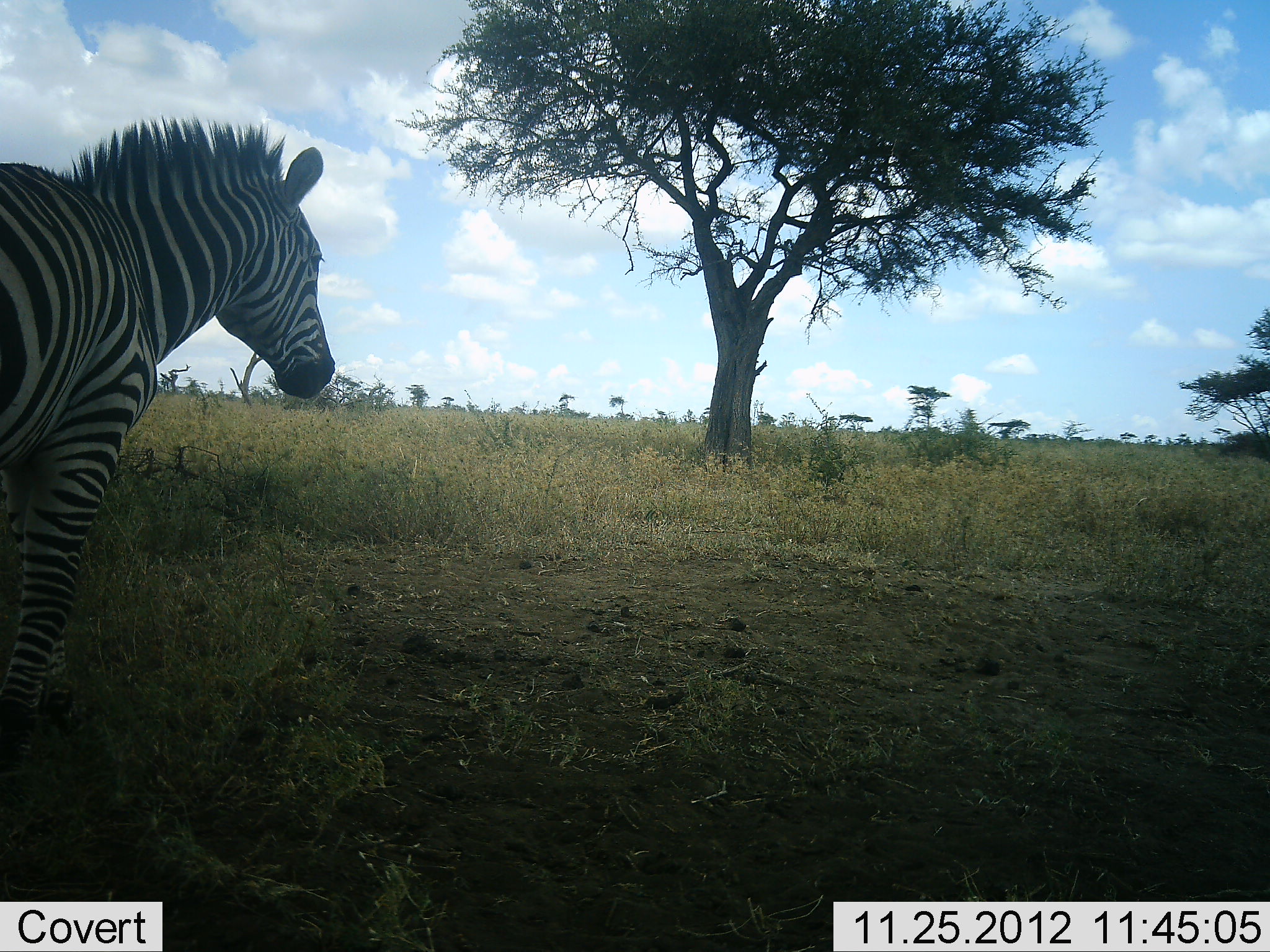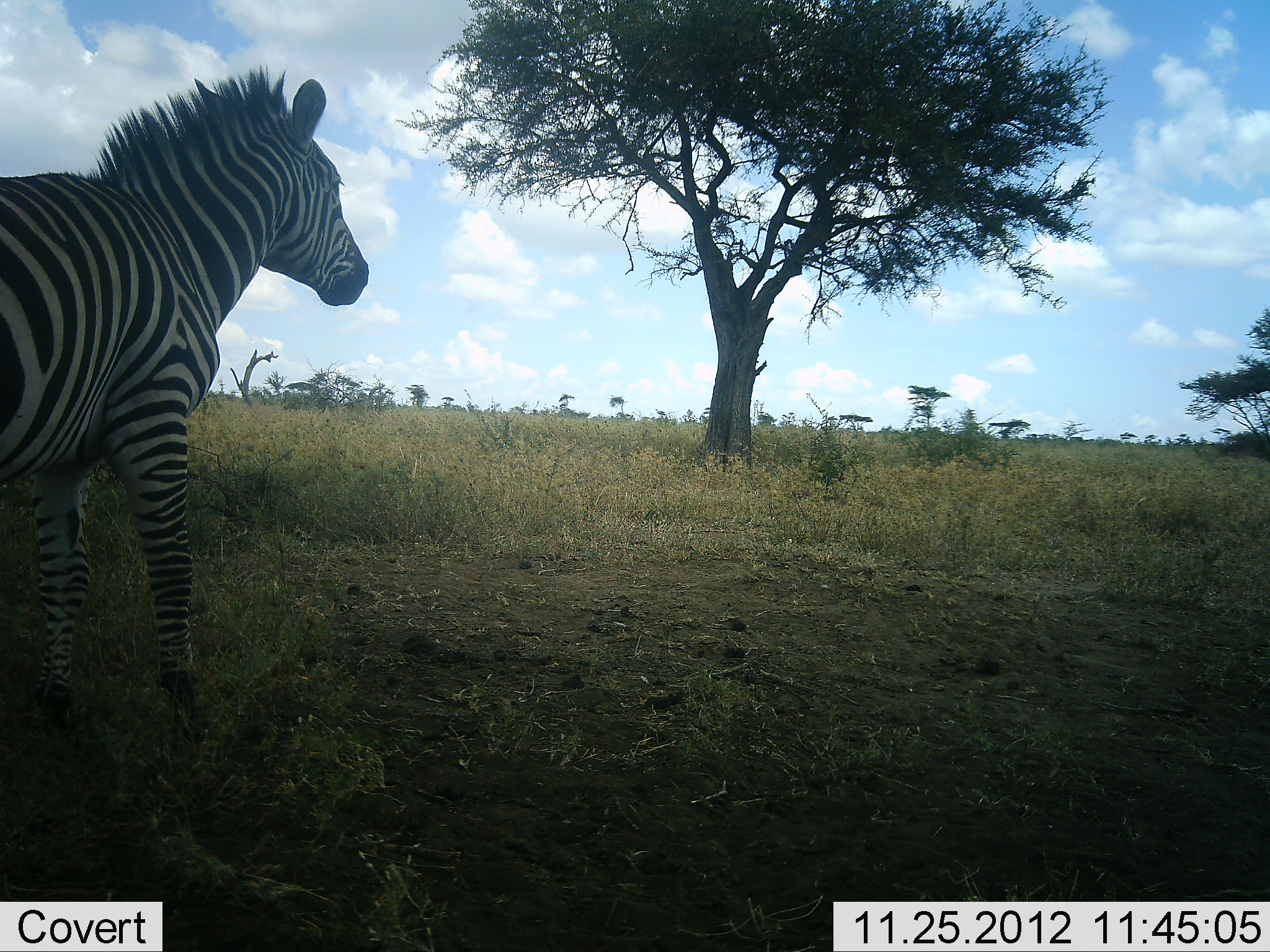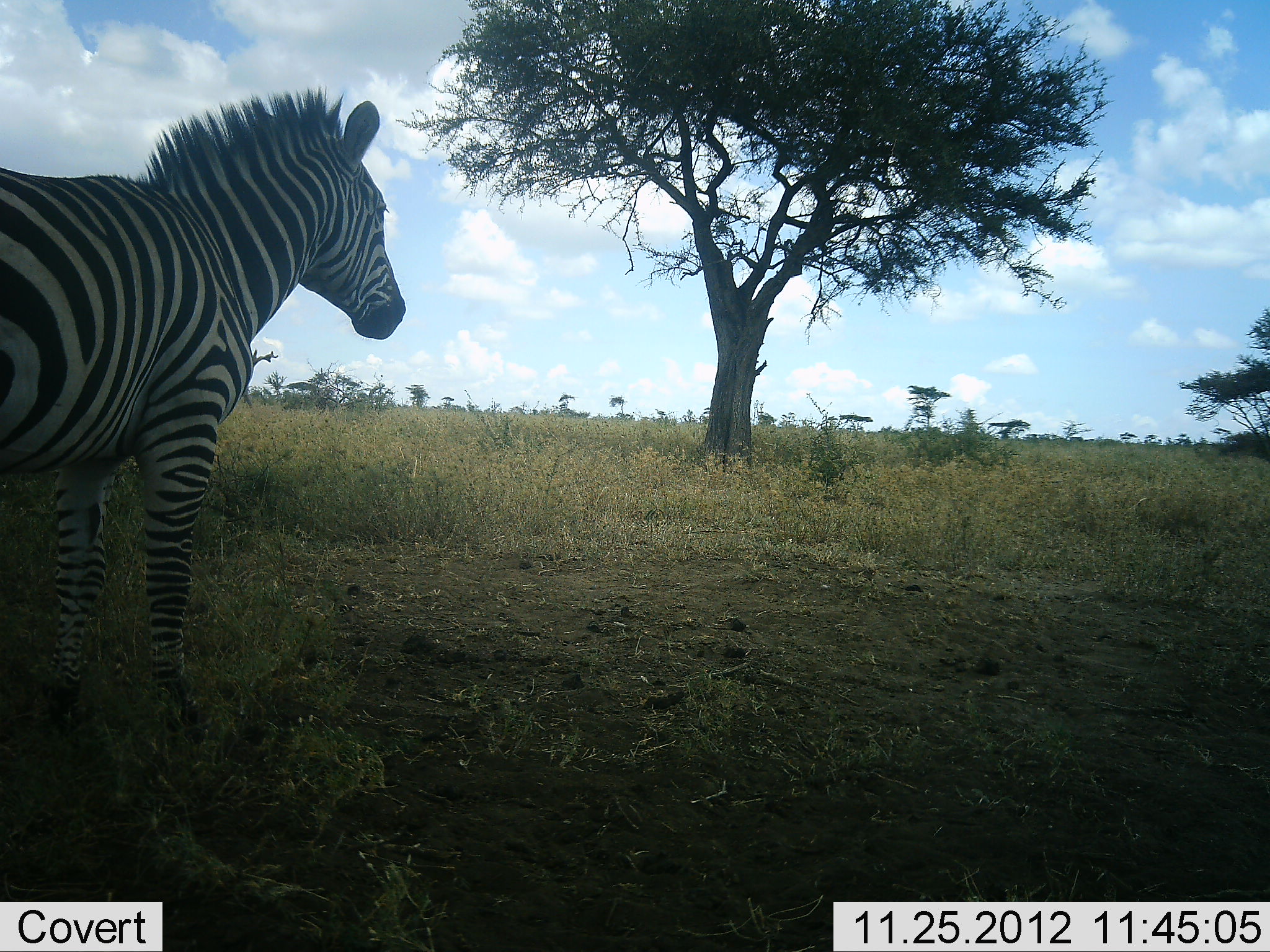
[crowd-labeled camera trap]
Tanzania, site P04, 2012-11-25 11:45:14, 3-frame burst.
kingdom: Animalia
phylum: Chordata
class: Mammalia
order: Perissodactyla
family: Equidae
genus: Equus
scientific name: Equus quagga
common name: plains zebra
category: zebra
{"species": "zebra (plains zebra) (Equus quagga)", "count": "1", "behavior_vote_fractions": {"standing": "64%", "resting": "0%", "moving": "45%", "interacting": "0%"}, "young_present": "0%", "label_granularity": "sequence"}